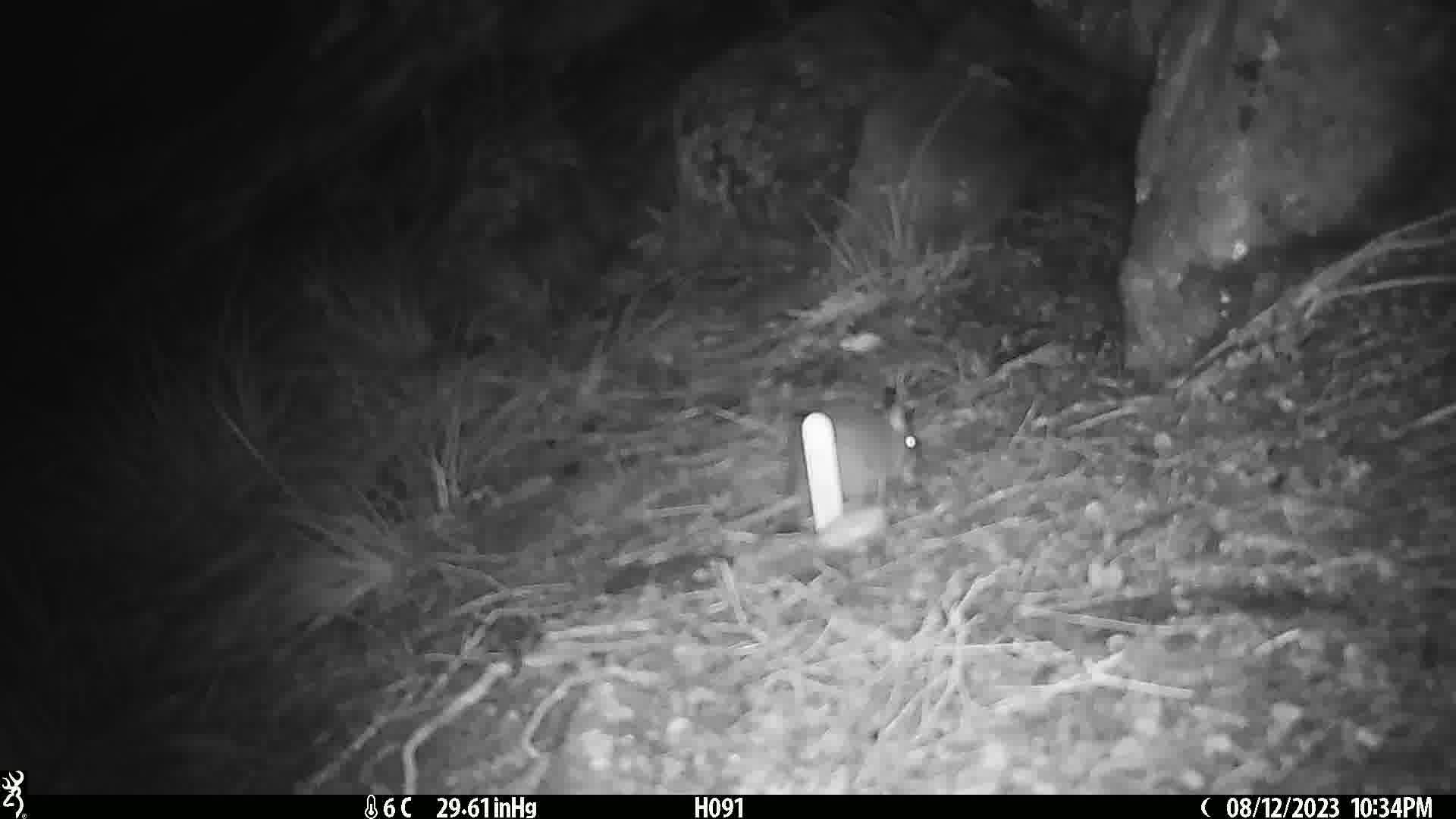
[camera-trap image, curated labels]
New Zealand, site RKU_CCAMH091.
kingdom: Animalia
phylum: Chordata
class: Mammalia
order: Rodentia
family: Muridae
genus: Rattus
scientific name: Rattus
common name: rat